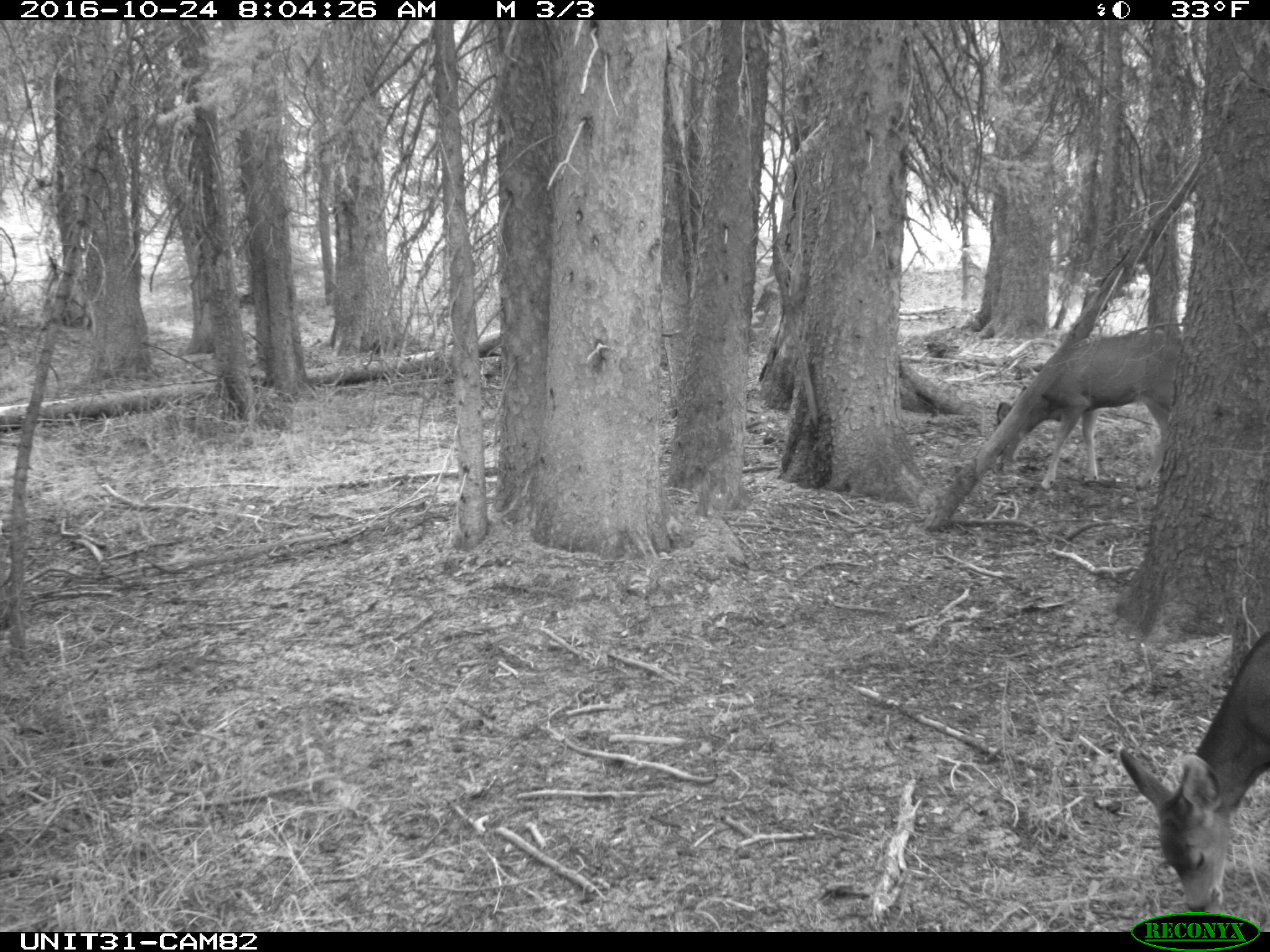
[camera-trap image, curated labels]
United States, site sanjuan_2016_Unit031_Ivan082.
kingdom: Animalia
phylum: Chordata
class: Mammalia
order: Artiodactyla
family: Cervidae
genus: Odocoileus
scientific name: Odocoileus hemionus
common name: mule deer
Odocoileus hemionus (mule deer).